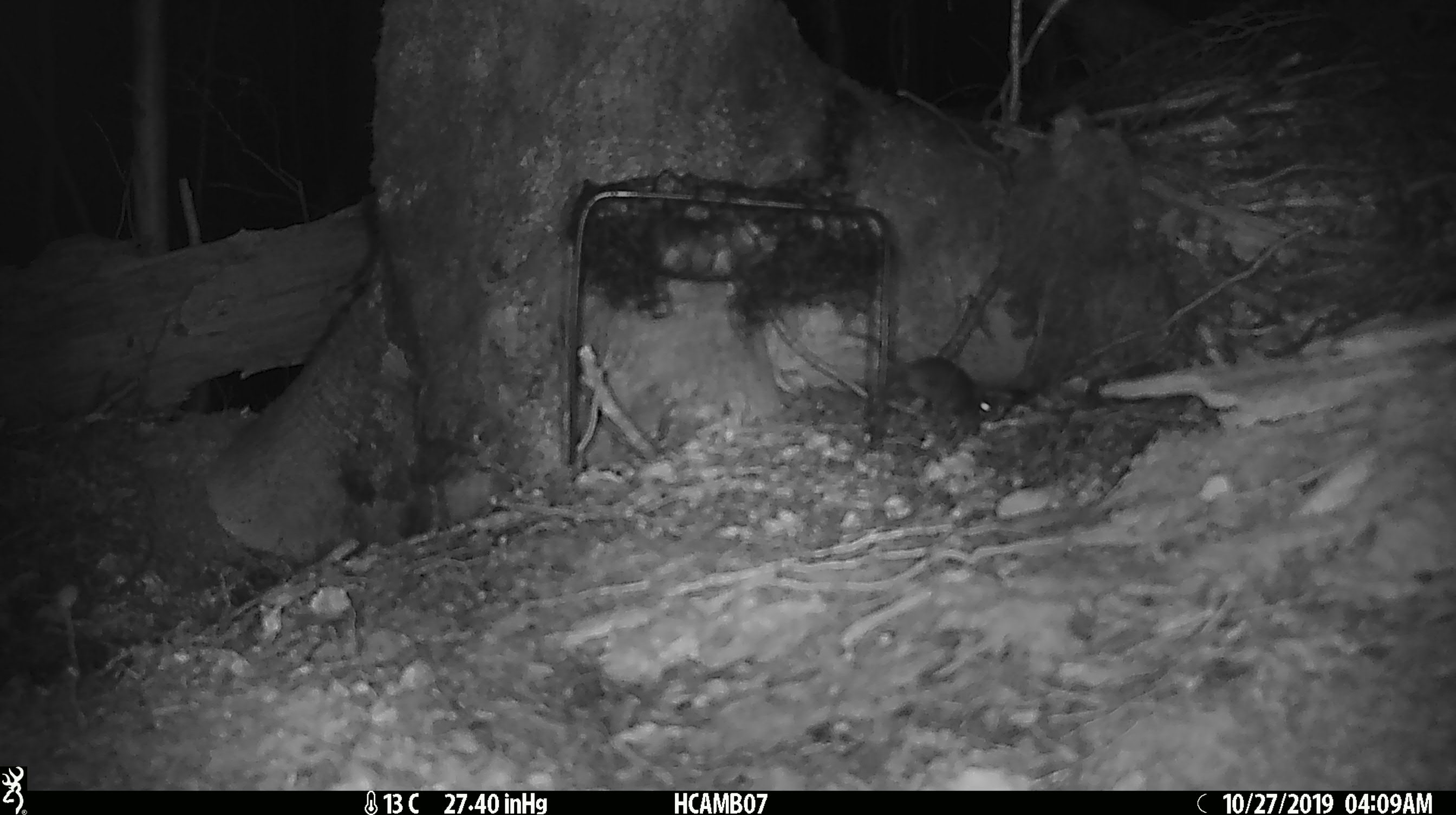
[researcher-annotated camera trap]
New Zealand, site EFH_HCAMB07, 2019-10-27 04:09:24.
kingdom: Animalia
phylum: Chordata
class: Mammalia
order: Rodentia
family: Muridae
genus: Mus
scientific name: Mus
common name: mouse